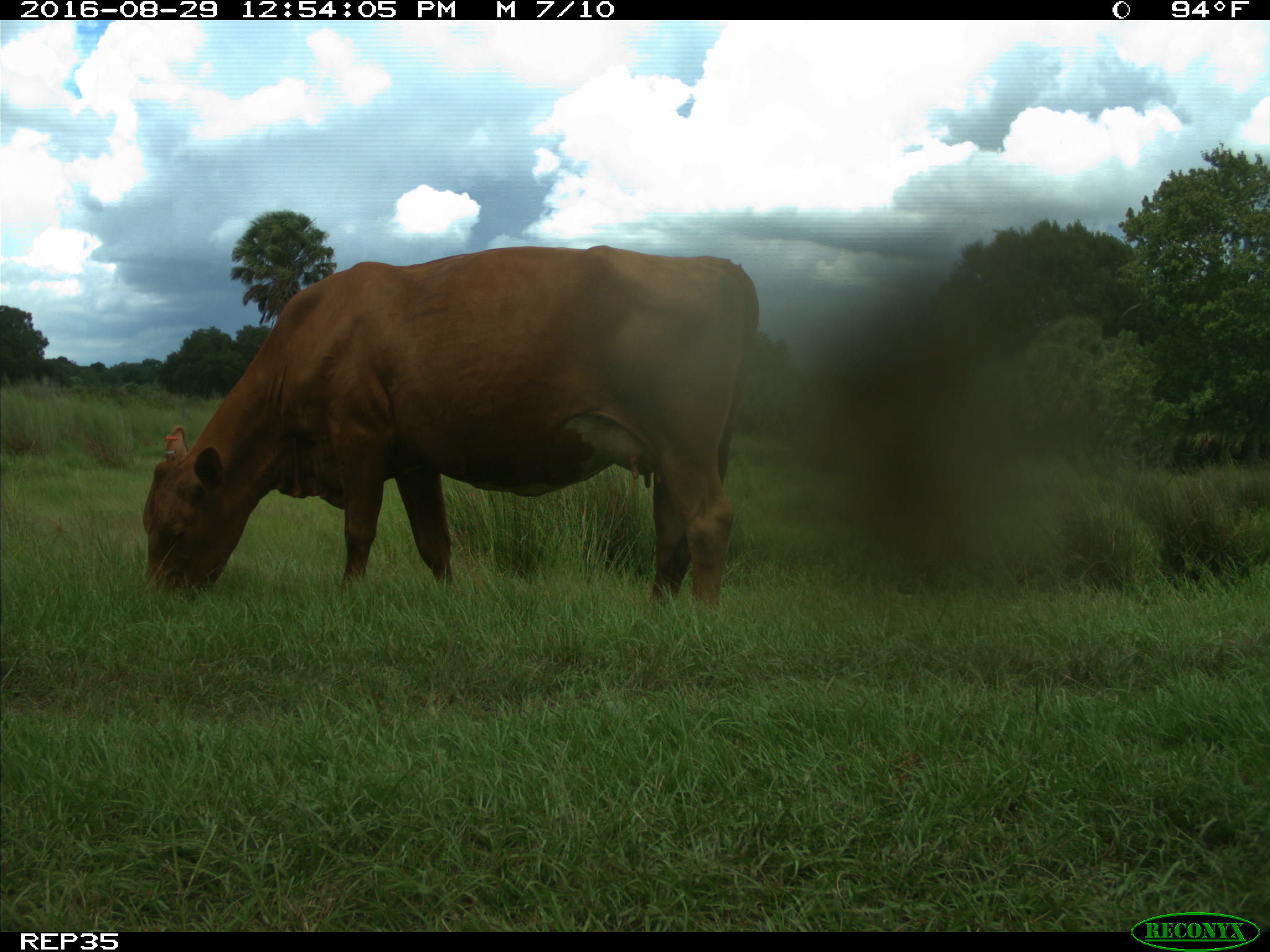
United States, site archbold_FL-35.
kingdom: Animalia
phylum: Chordata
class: Mammalia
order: Artiodactyla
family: Bovidae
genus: Bos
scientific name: Bos taurus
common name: domestic cow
Bos taurus (domestic cow).